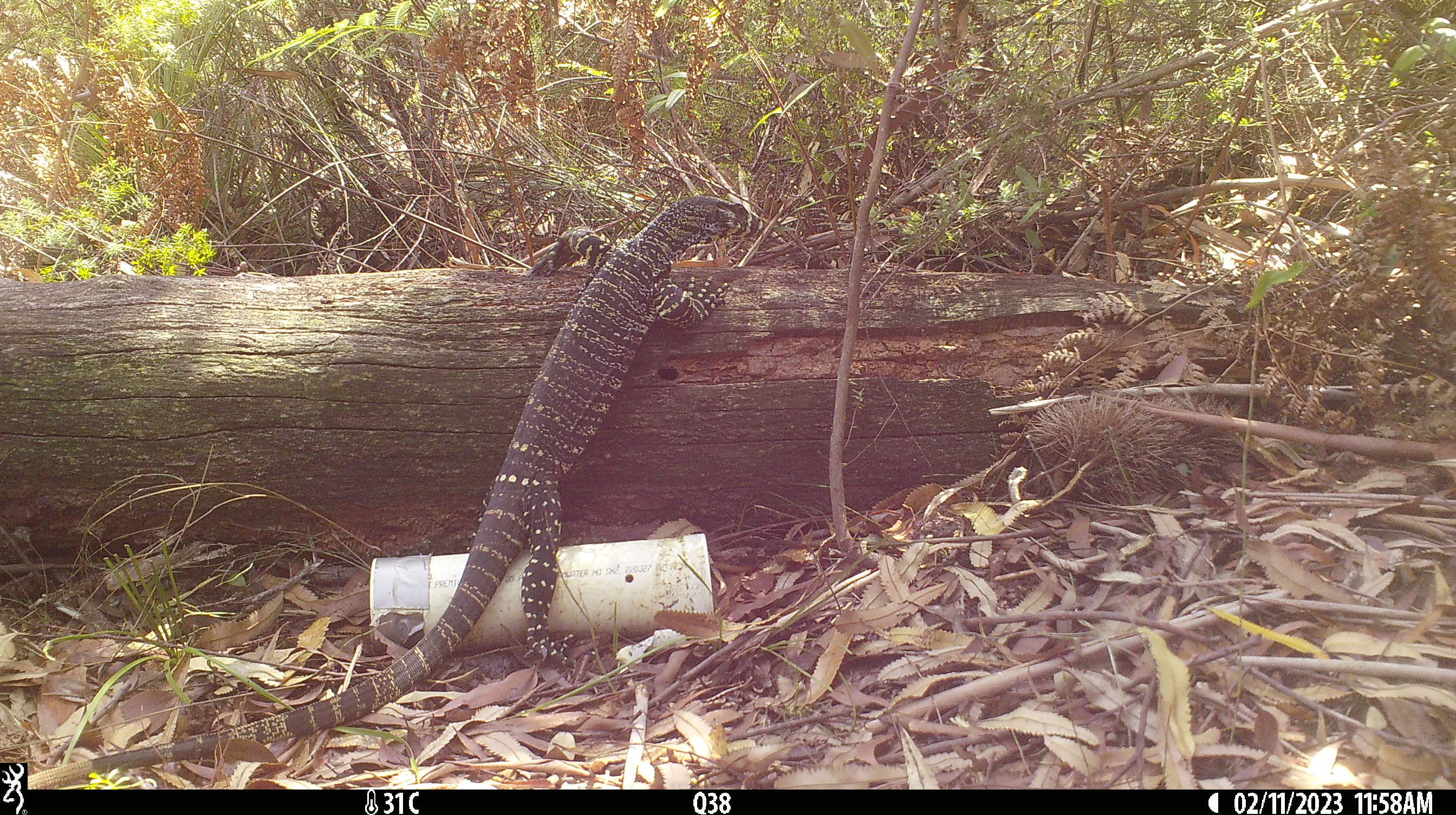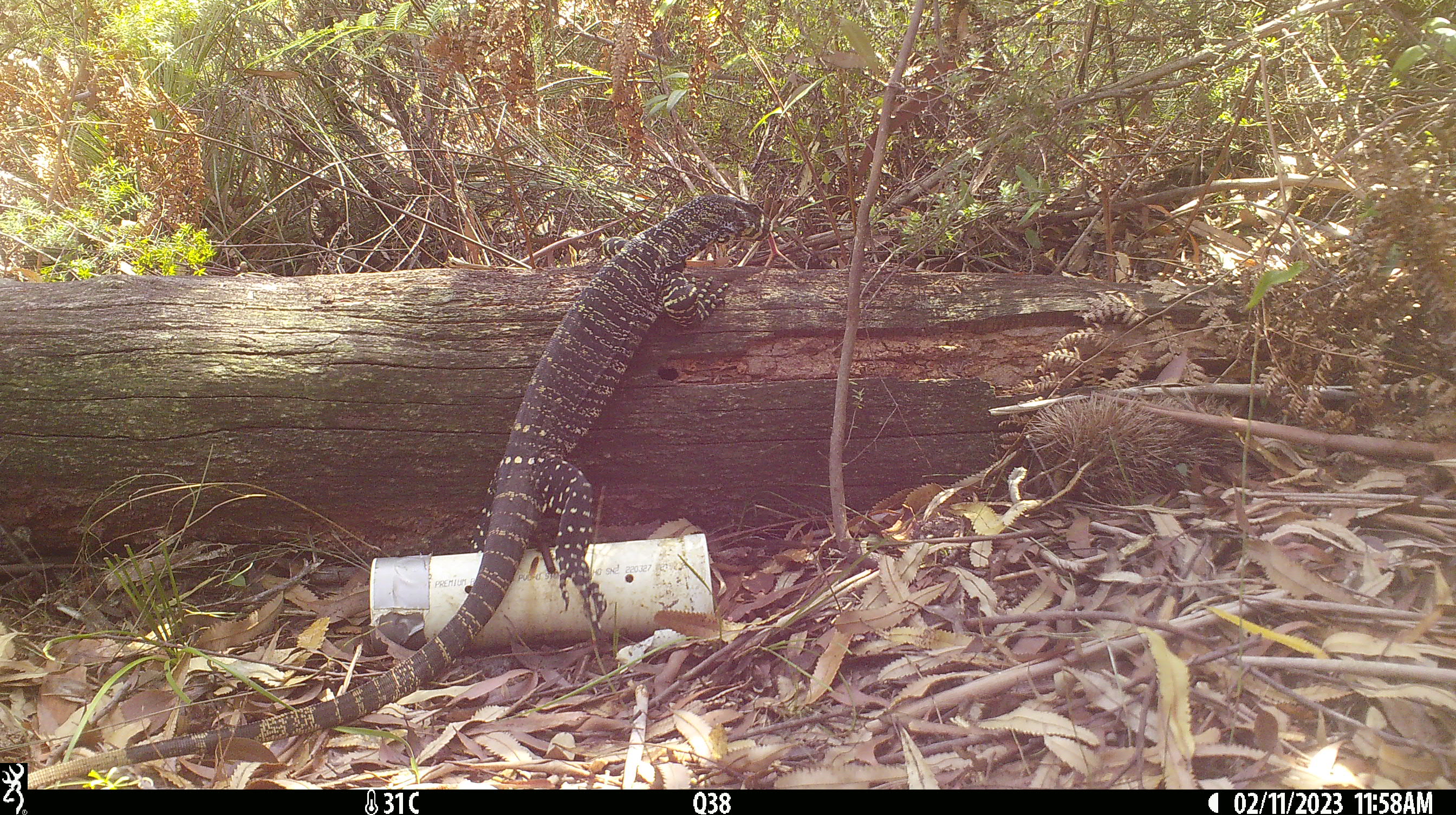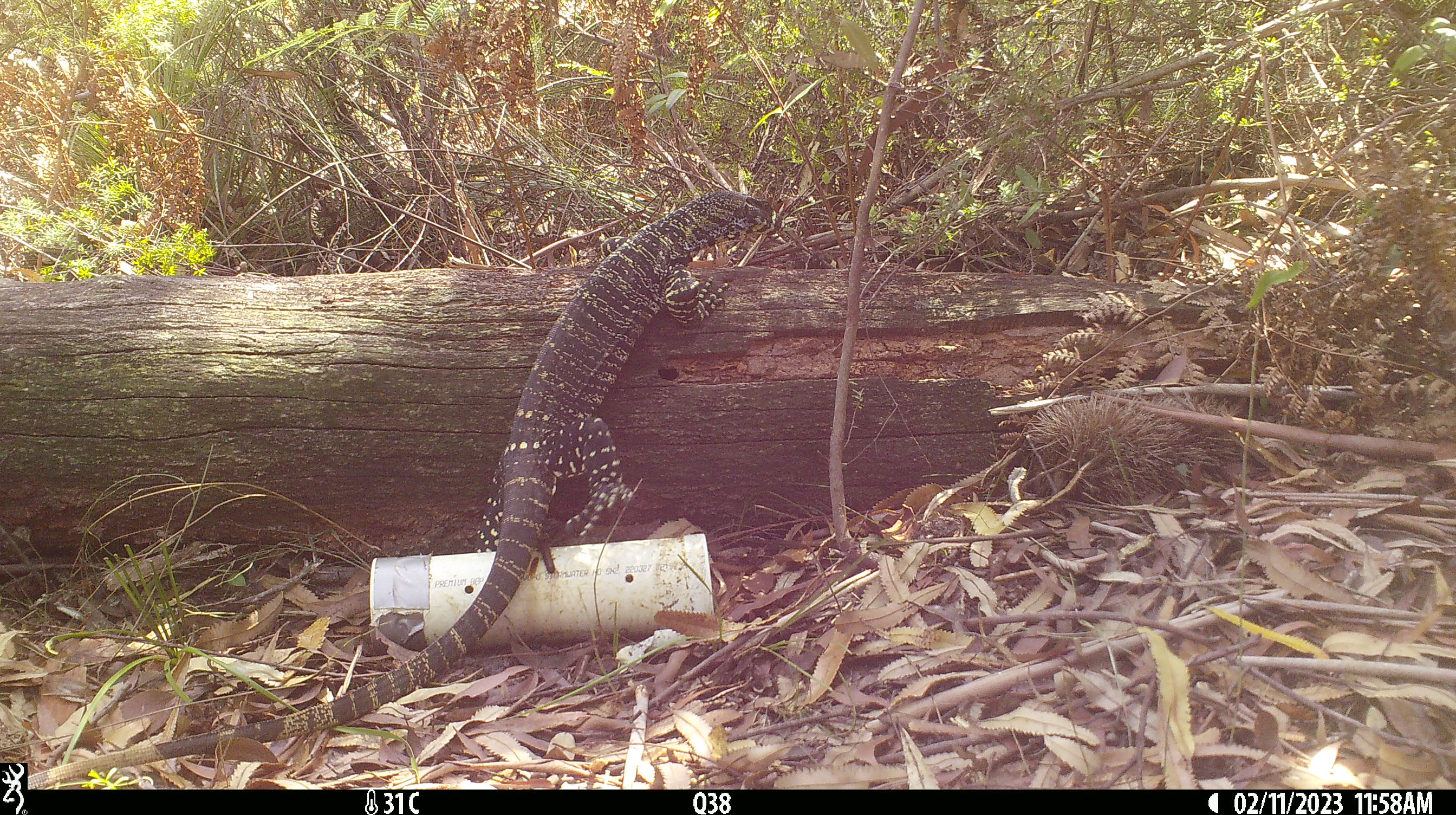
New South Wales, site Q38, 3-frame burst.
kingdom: Animalia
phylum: Chordata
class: Reptilia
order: Squamata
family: Varanidae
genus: Varanus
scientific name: Varanus varius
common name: lace monitor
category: goanna